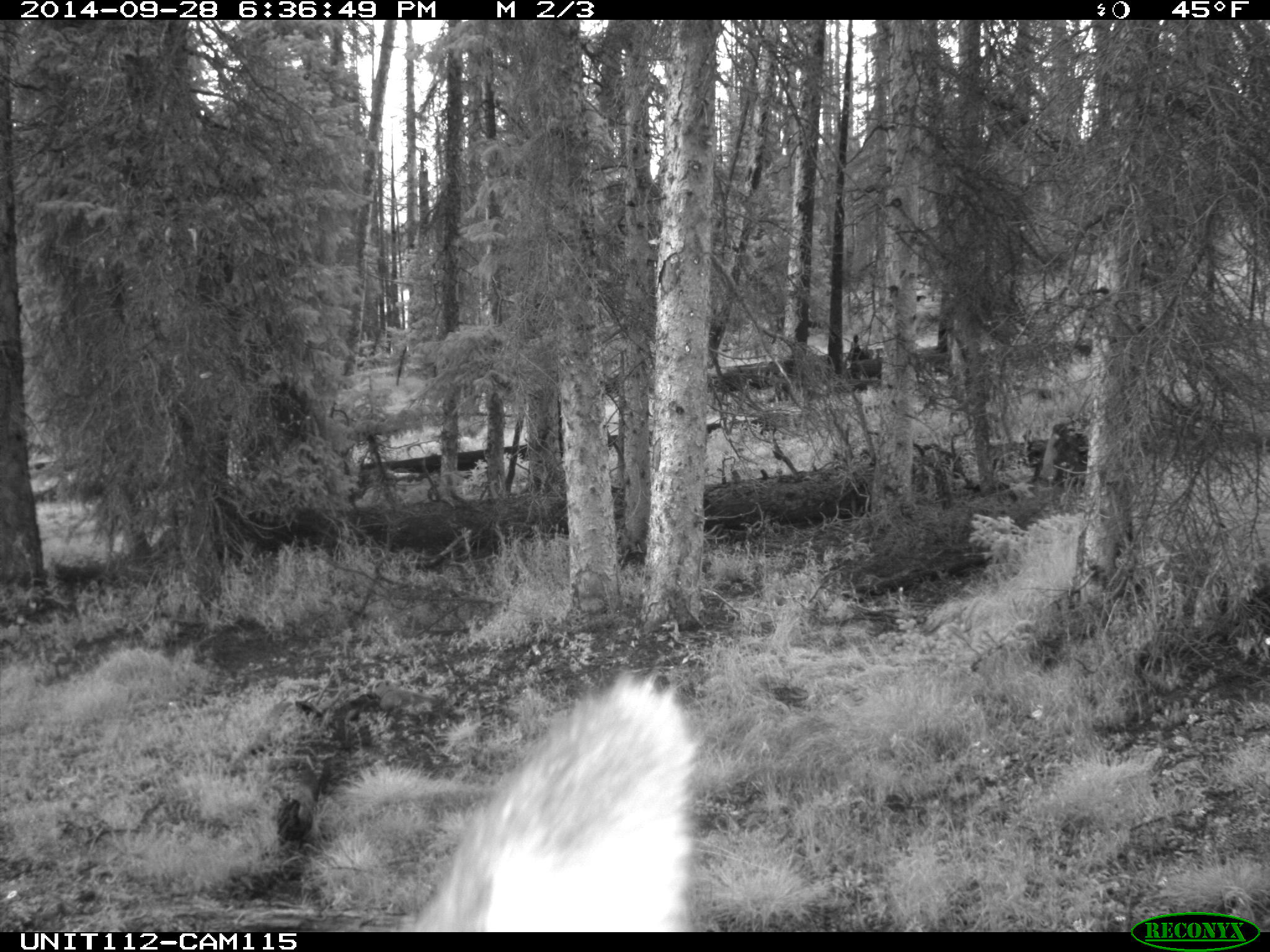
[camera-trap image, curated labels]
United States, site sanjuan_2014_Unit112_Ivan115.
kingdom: Animalia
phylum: Chordata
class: Mammalia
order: Artiodactyla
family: Cervidae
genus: Cervus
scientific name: Cervus elaphus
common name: red deer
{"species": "Cervus elaphus (red deer)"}